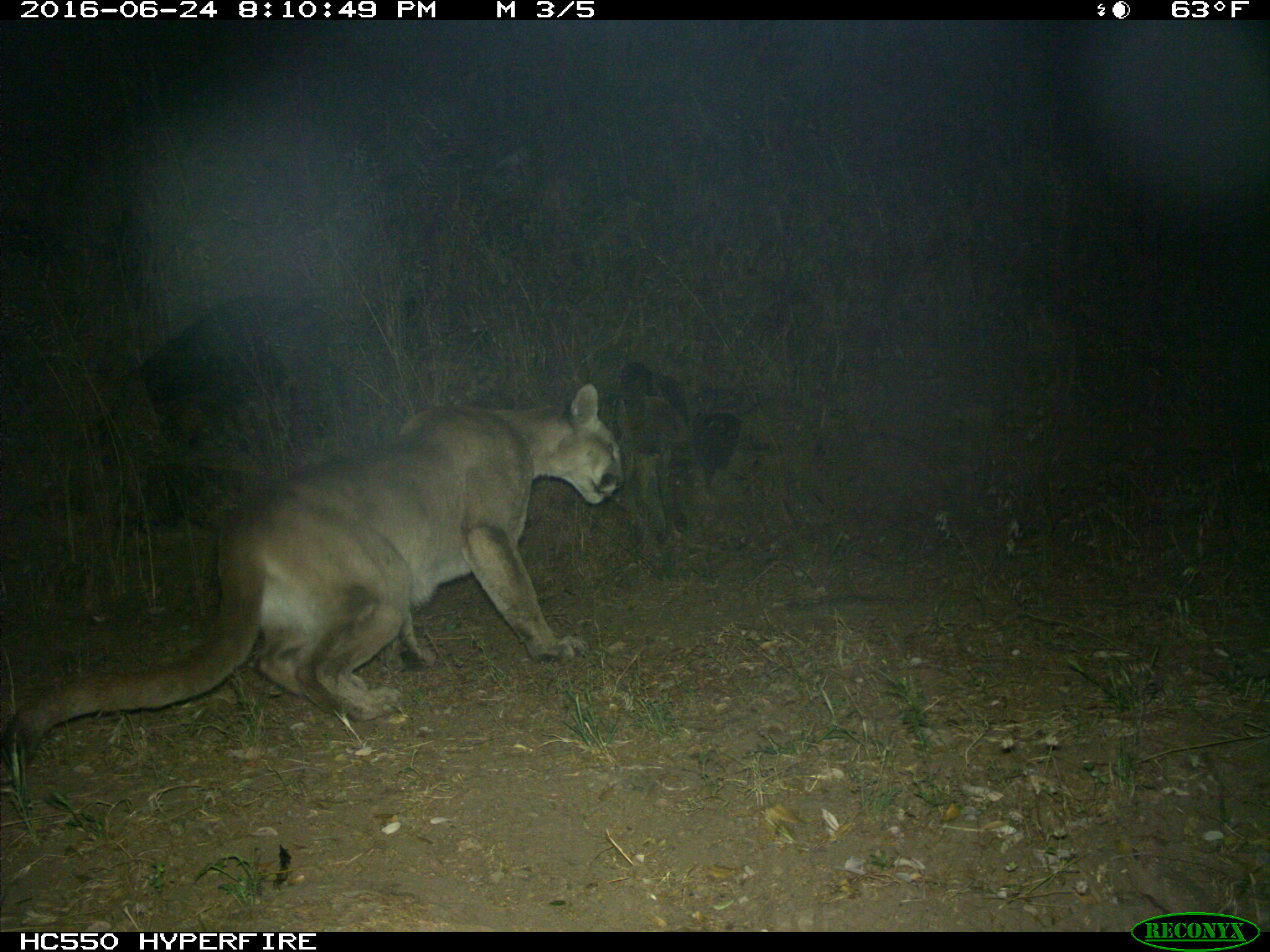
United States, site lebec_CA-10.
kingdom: Animalia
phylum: Chordata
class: Mammalia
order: Carnivora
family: Felidae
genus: Puma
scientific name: Puma concolor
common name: mountain lion